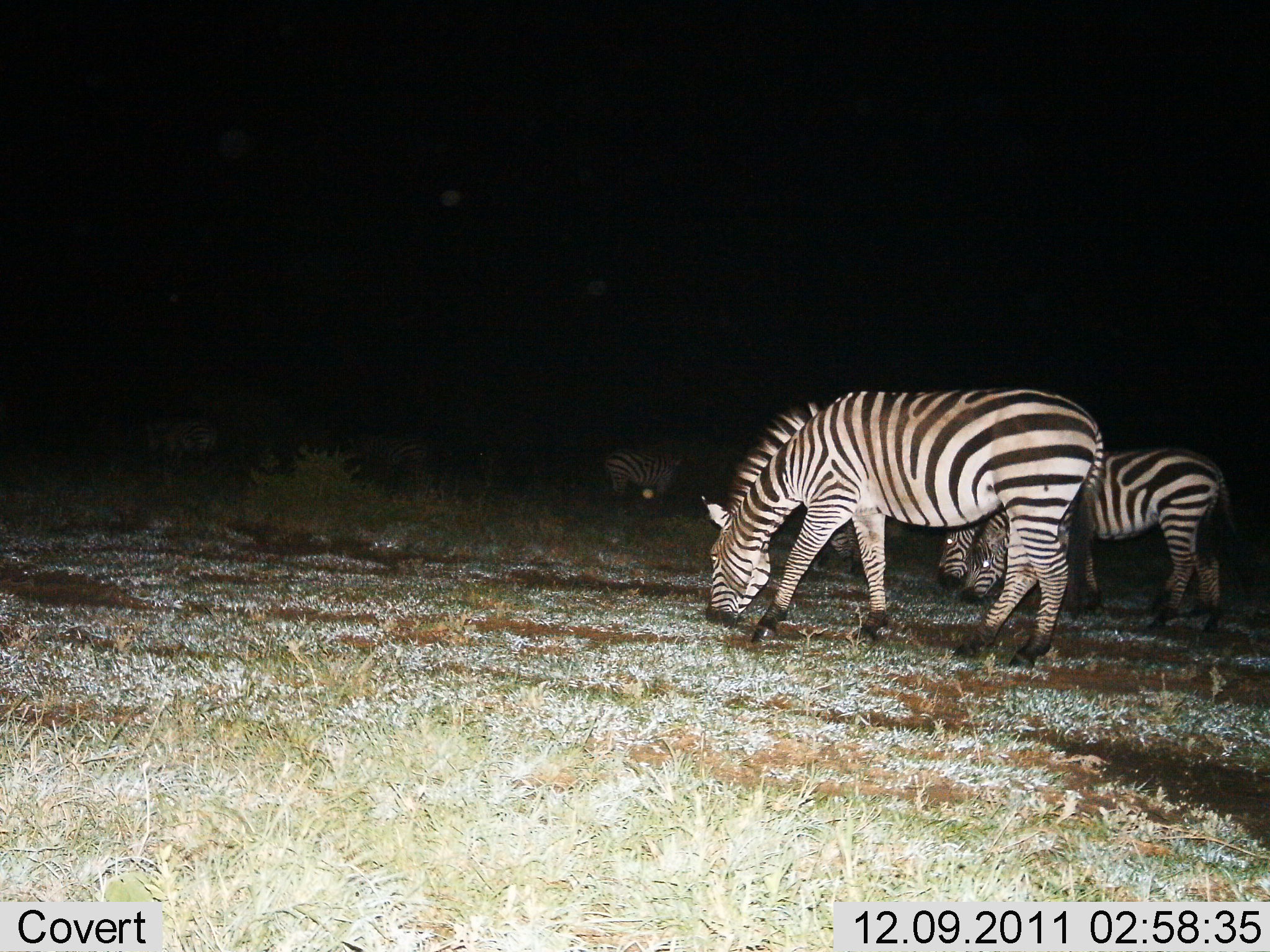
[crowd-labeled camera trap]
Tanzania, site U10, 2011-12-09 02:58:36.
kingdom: Animalia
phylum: Chordata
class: Mammalia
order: Perissodactyla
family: Equidae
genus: Equus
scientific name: Equus quagga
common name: plains zebra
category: zebra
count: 5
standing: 36%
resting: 0%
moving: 0%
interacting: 0%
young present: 0%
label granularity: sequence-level